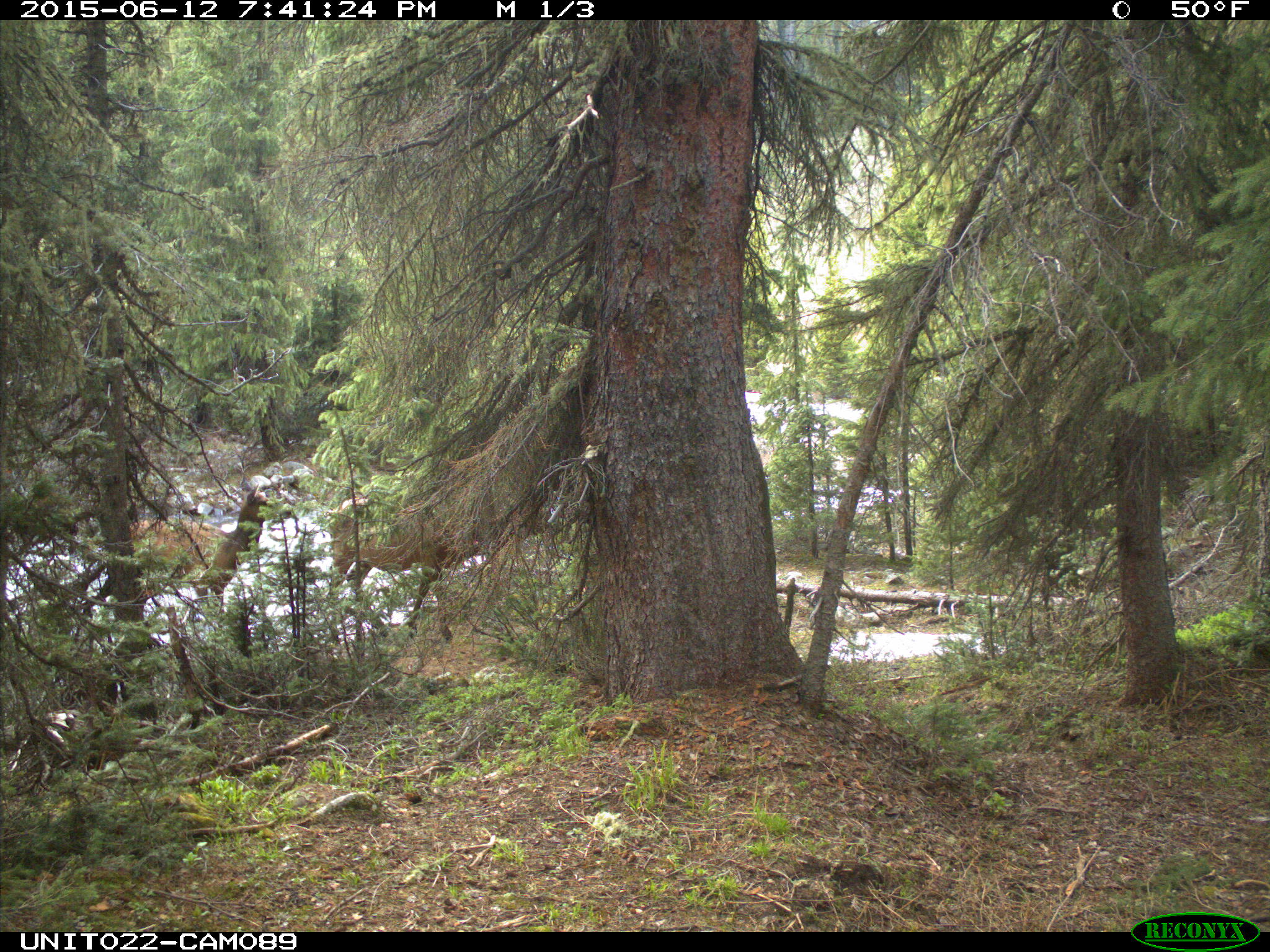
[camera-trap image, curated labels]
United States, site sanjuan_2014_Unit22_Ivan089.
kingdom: Animalia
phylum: Chordata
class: Mammalia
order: Artiodactyla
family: Cervidae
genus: Cervus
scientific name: Cervus elaphus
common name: red deer